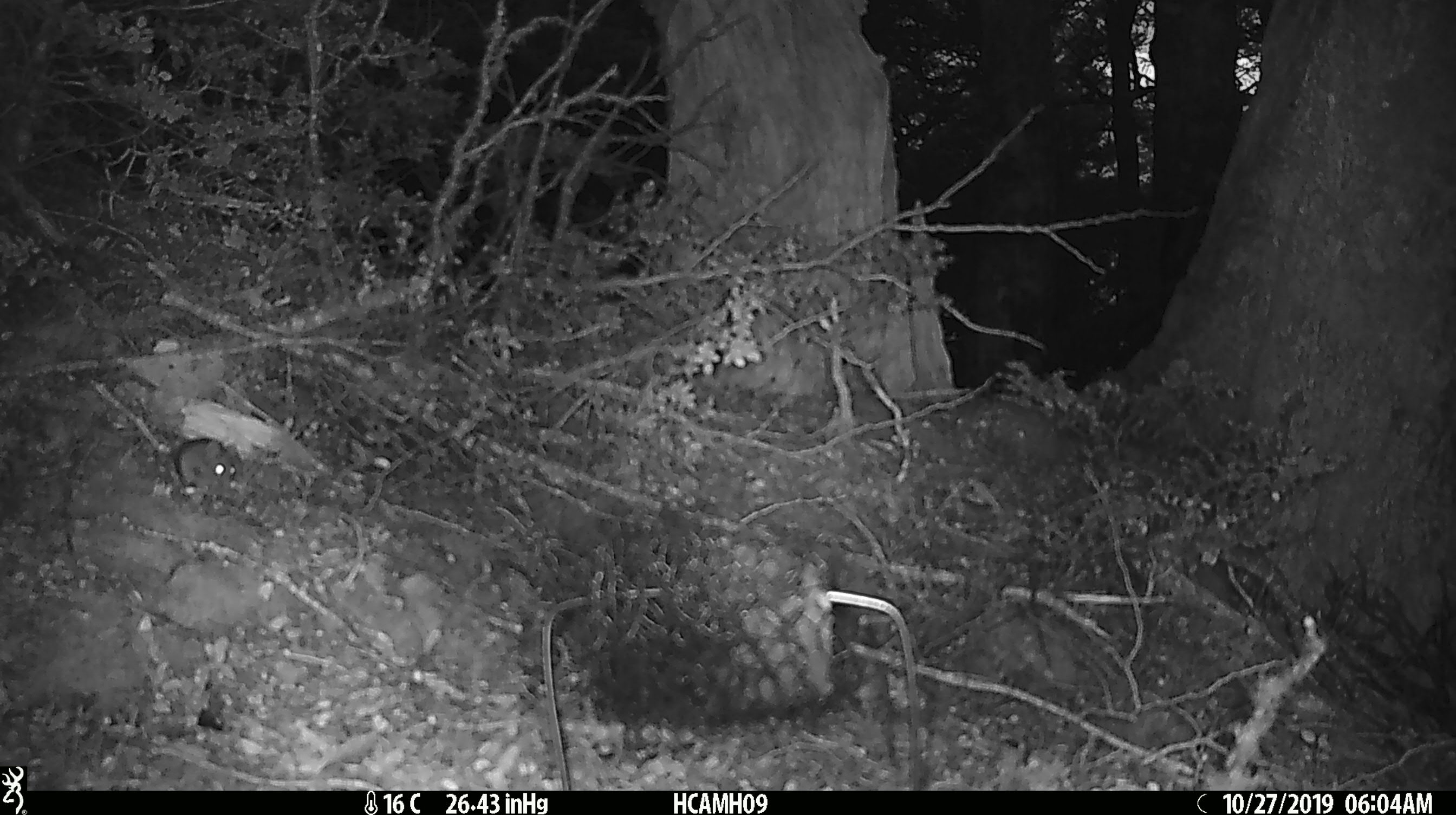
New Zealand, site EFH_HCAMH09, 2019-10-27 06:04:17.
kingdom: Animalia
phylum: Chordata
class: Mammalia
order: Rodentia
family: Muridae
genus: Mus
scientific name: Mus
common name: mouse